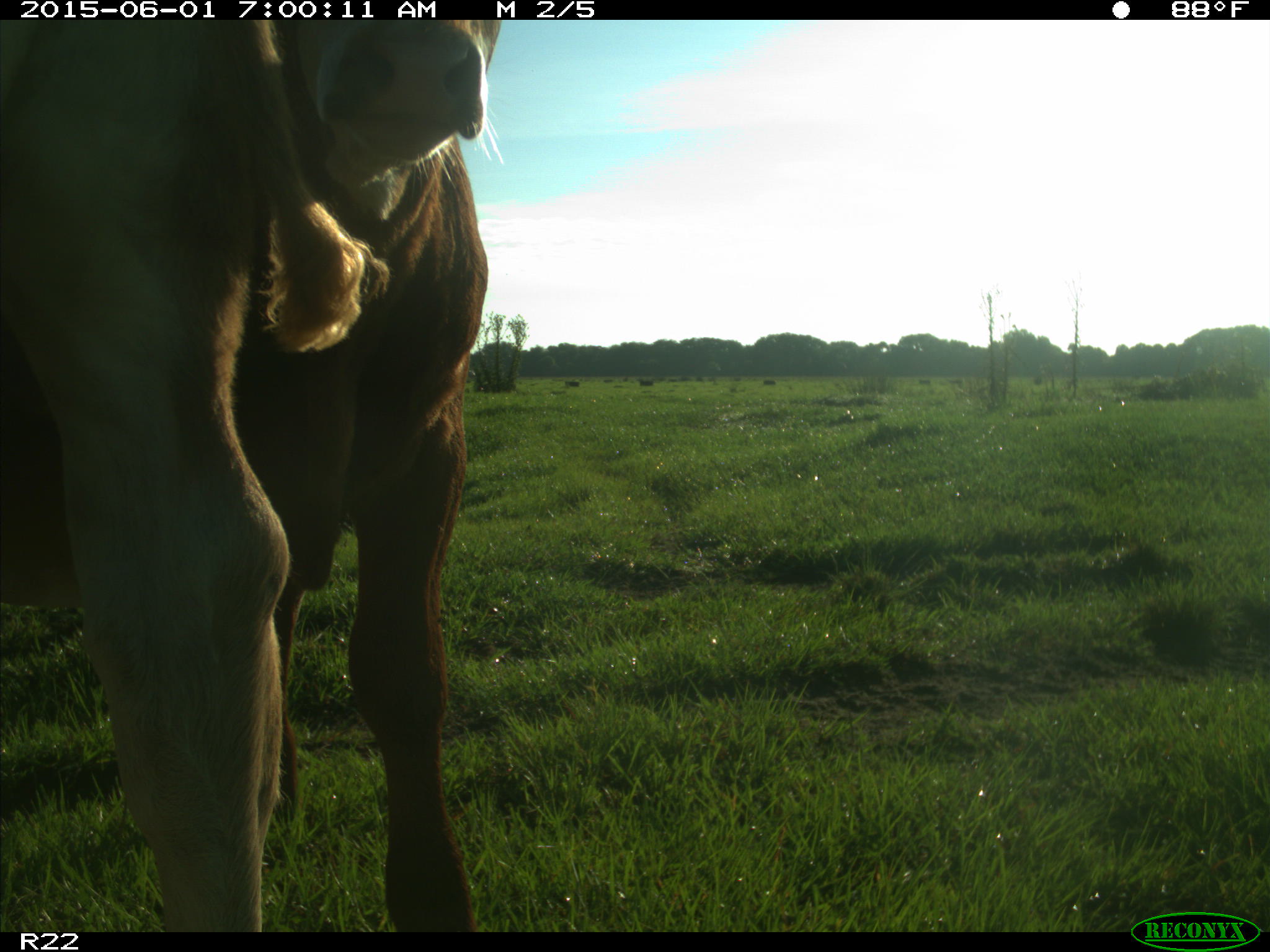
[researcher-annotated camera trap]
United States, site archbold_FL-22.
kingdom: Animalia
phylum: Chordata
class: Mammalia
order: Artiodactyla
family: Bovidae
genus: Bos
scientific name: Bos taurus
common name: domestic cow